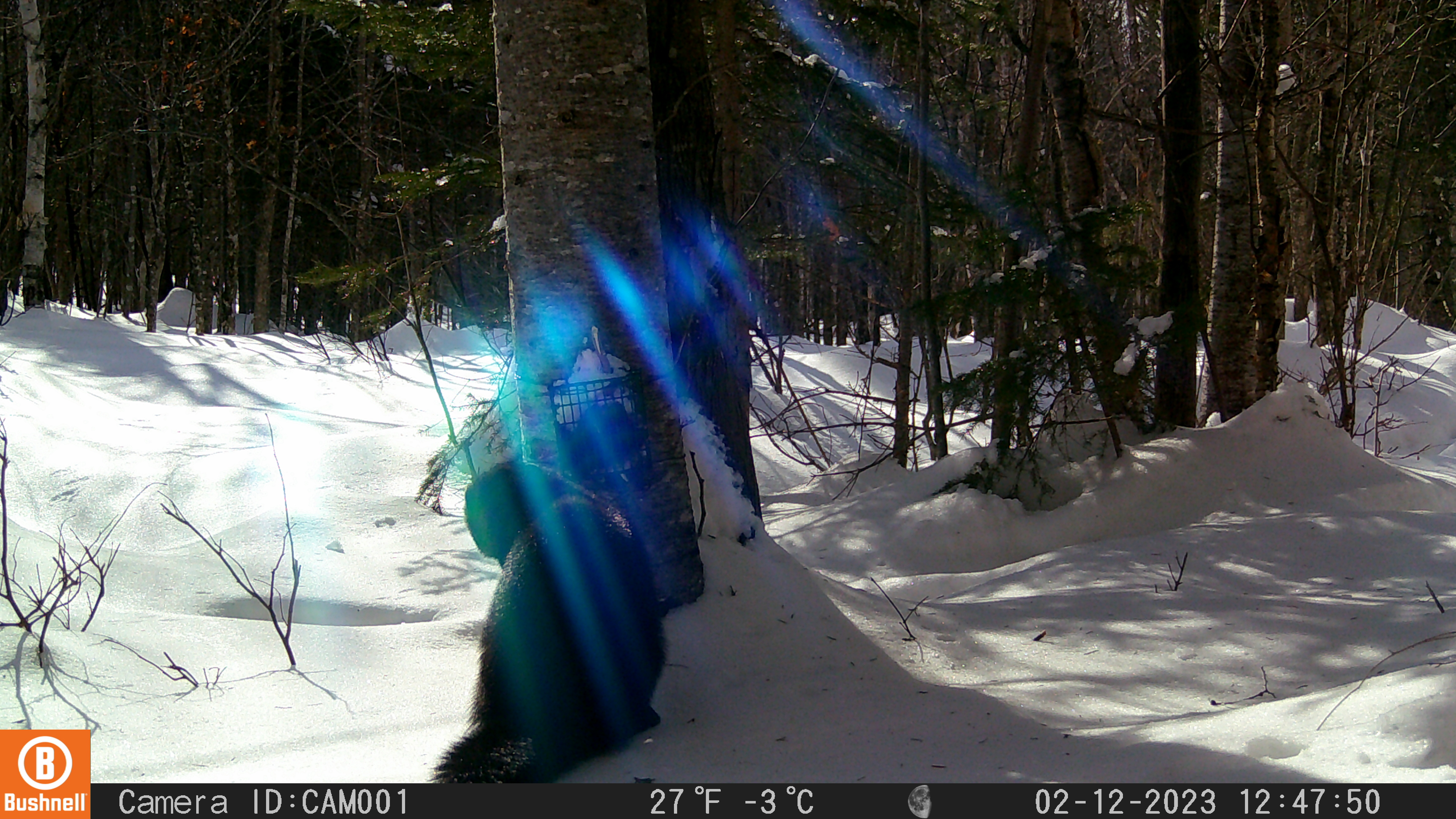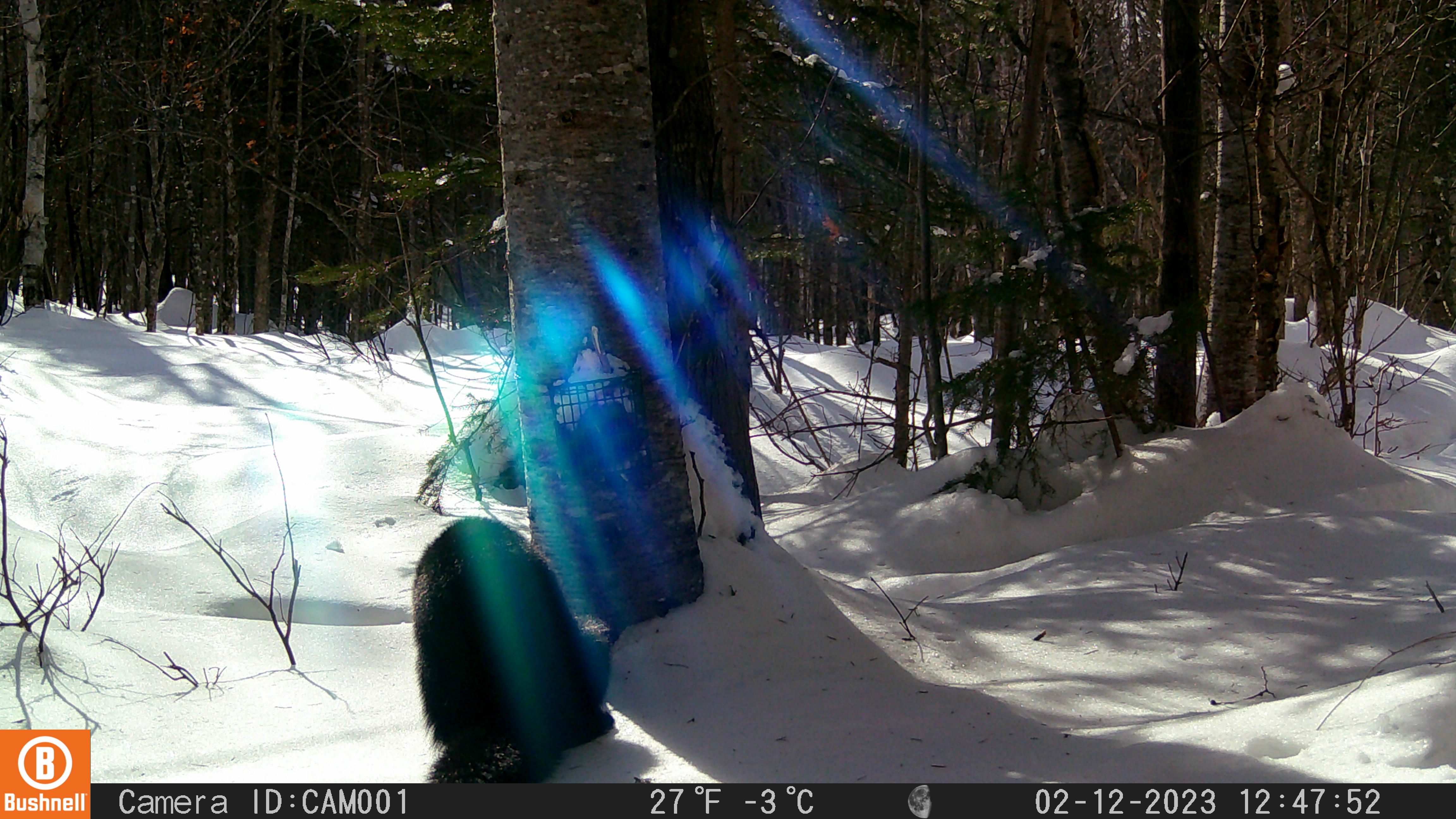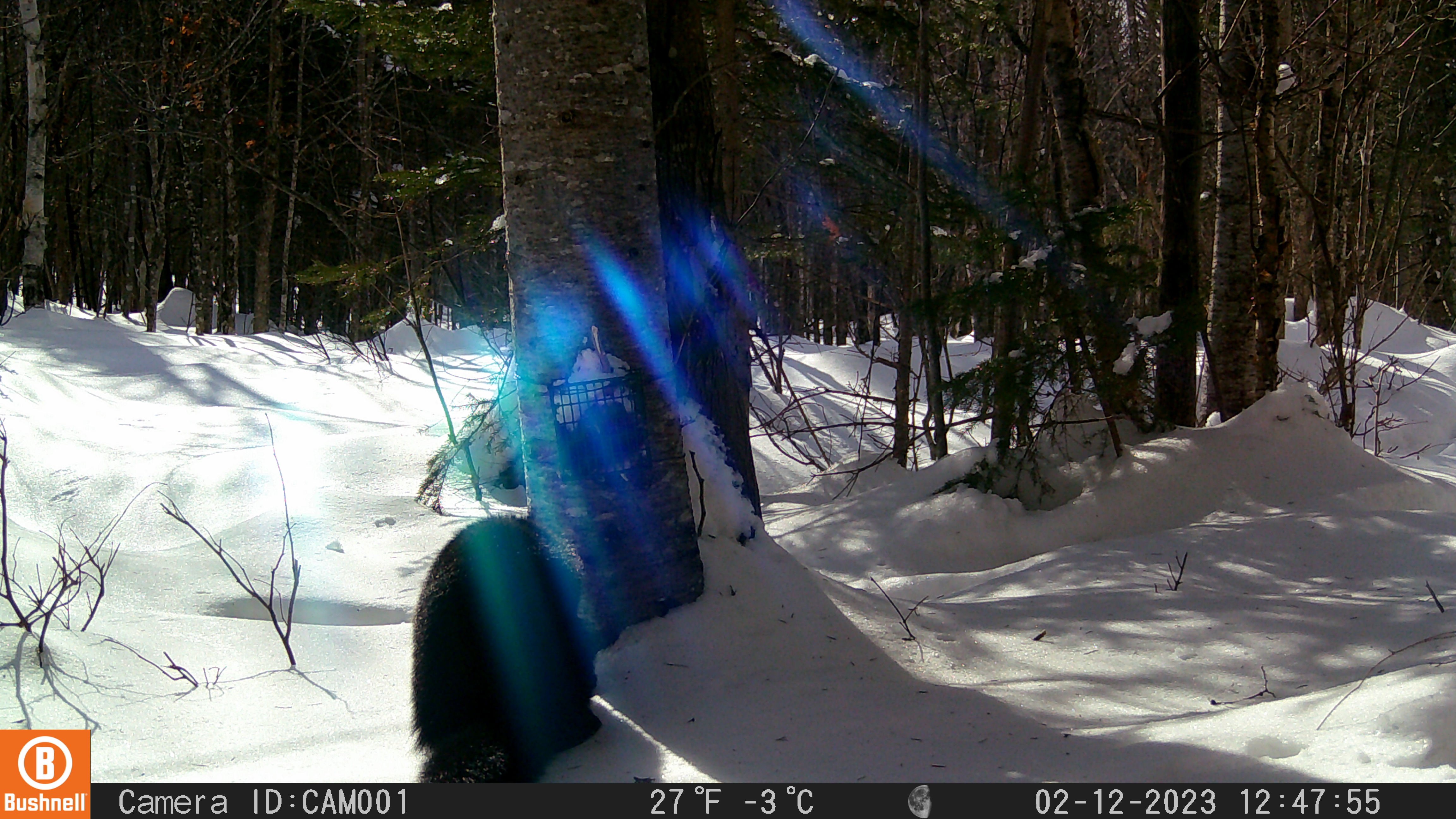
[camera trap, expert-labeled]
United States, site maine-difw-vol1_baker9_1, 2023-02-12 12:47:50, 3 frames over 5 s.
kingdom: Animalia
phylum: Chordata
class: Mammalia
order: Carnivora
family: Mustelidae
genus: Pekania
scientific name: Pekania pennanti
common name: fisher